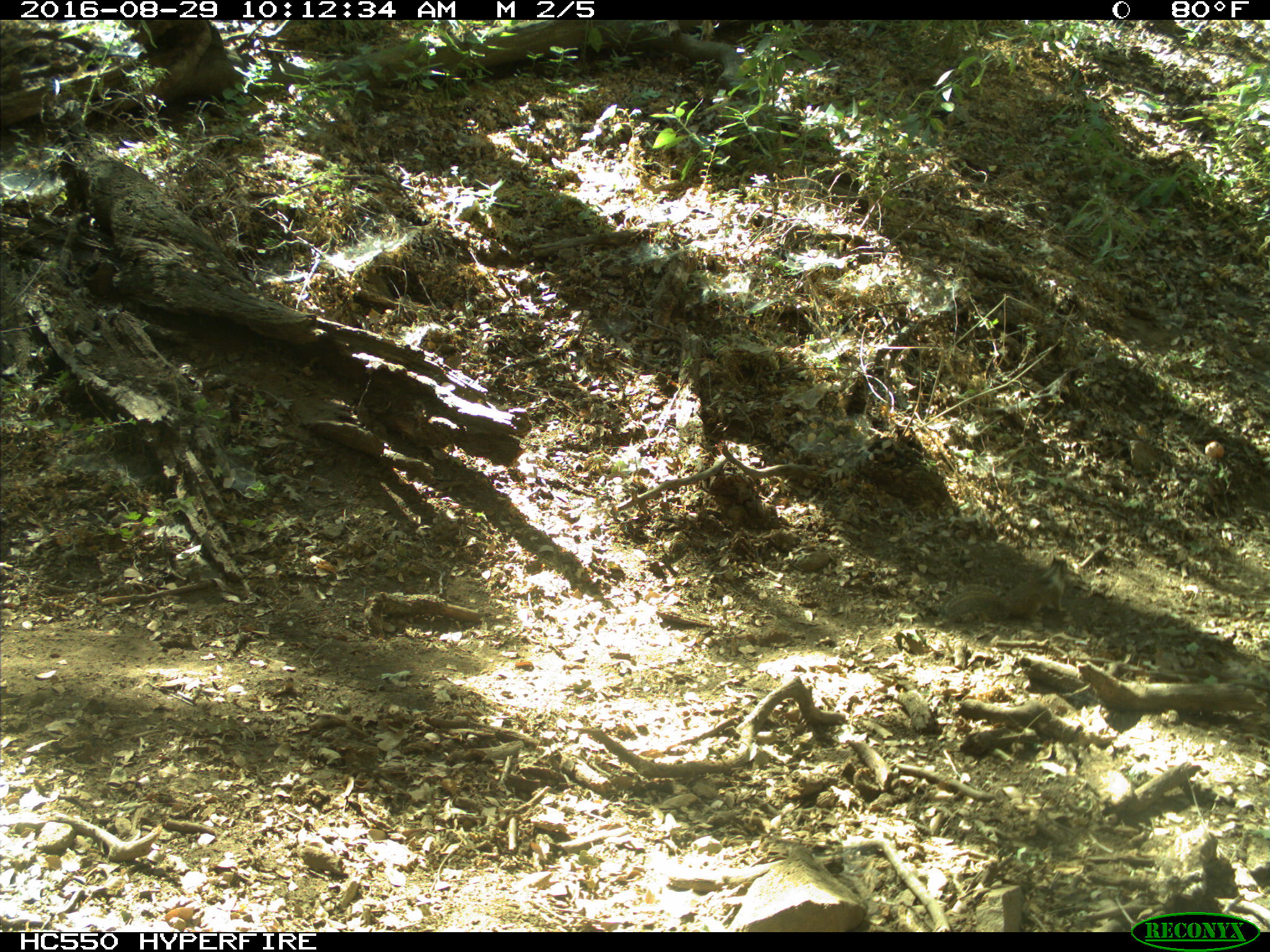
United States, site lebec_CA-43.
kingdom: Animalia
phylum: Chordata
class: Mammalia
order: Rodentia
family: Sciuridae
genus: Otospermophilus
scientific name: Otospermophilus beecheyi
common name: california ground squirrel